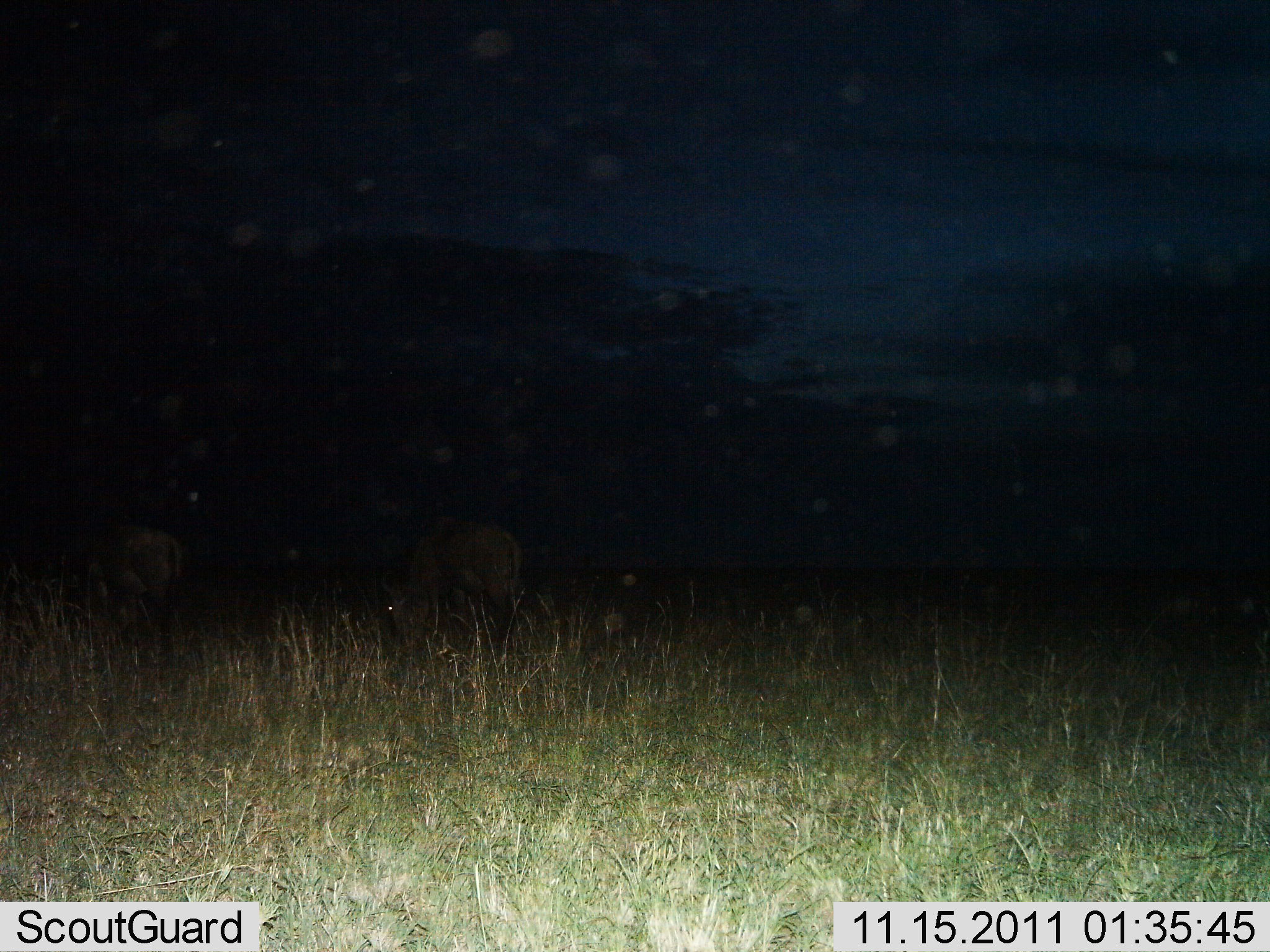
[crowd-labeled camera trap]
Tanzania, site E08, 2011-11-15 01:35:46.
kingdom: Animalia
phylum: Chordata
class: Mammalia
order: Artiodactyla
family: Bovidae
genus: Connochaetes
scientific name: Connochaetes taurinus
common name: blue wildebeest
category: wildebeest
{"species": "wildebeest (blue wildebeest) (Connochaetes taurinus)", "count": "2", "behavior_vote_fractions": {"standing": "33%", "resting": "0%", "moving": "8%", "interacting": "0%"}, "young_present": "0%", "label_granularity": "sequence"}